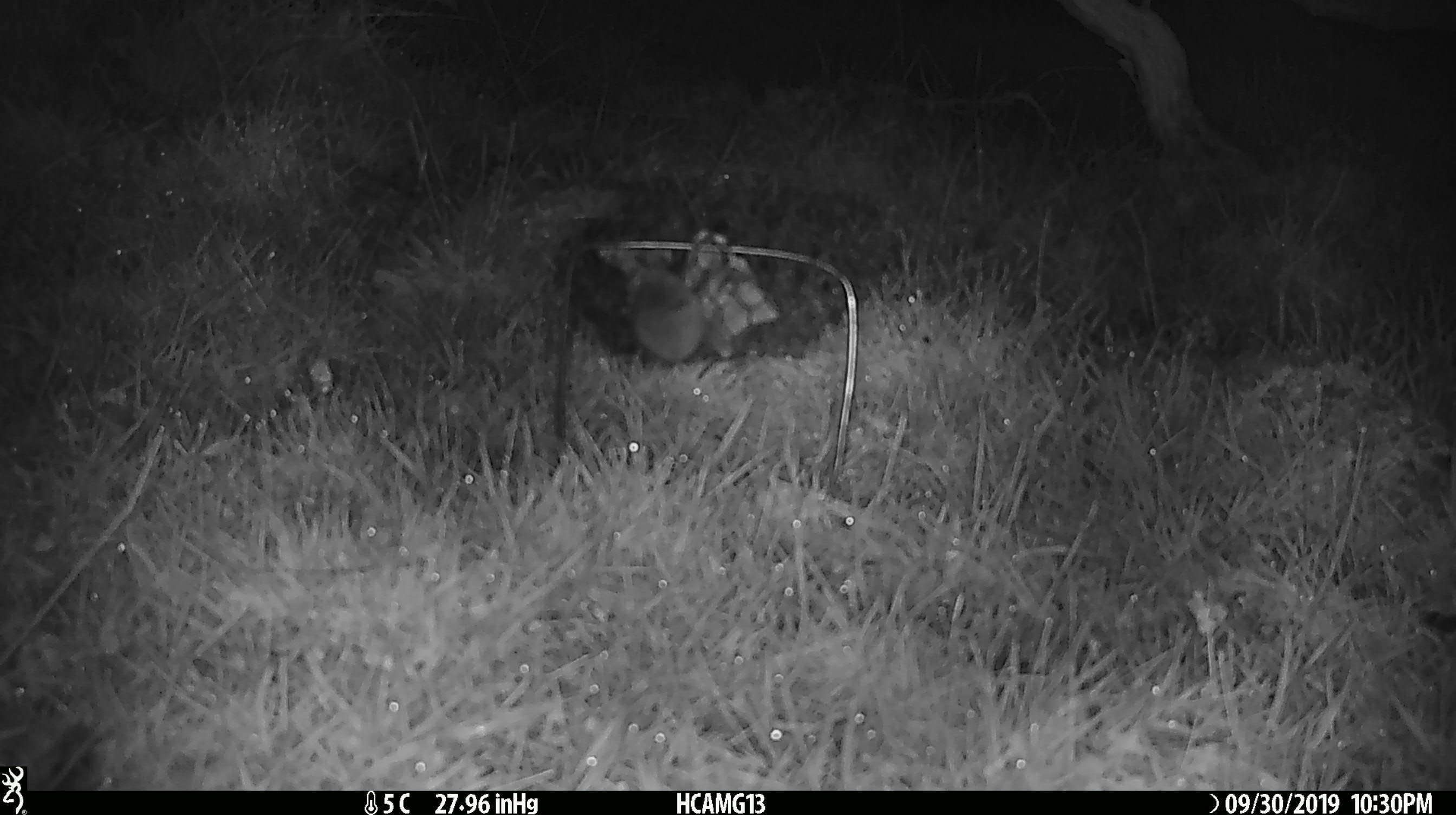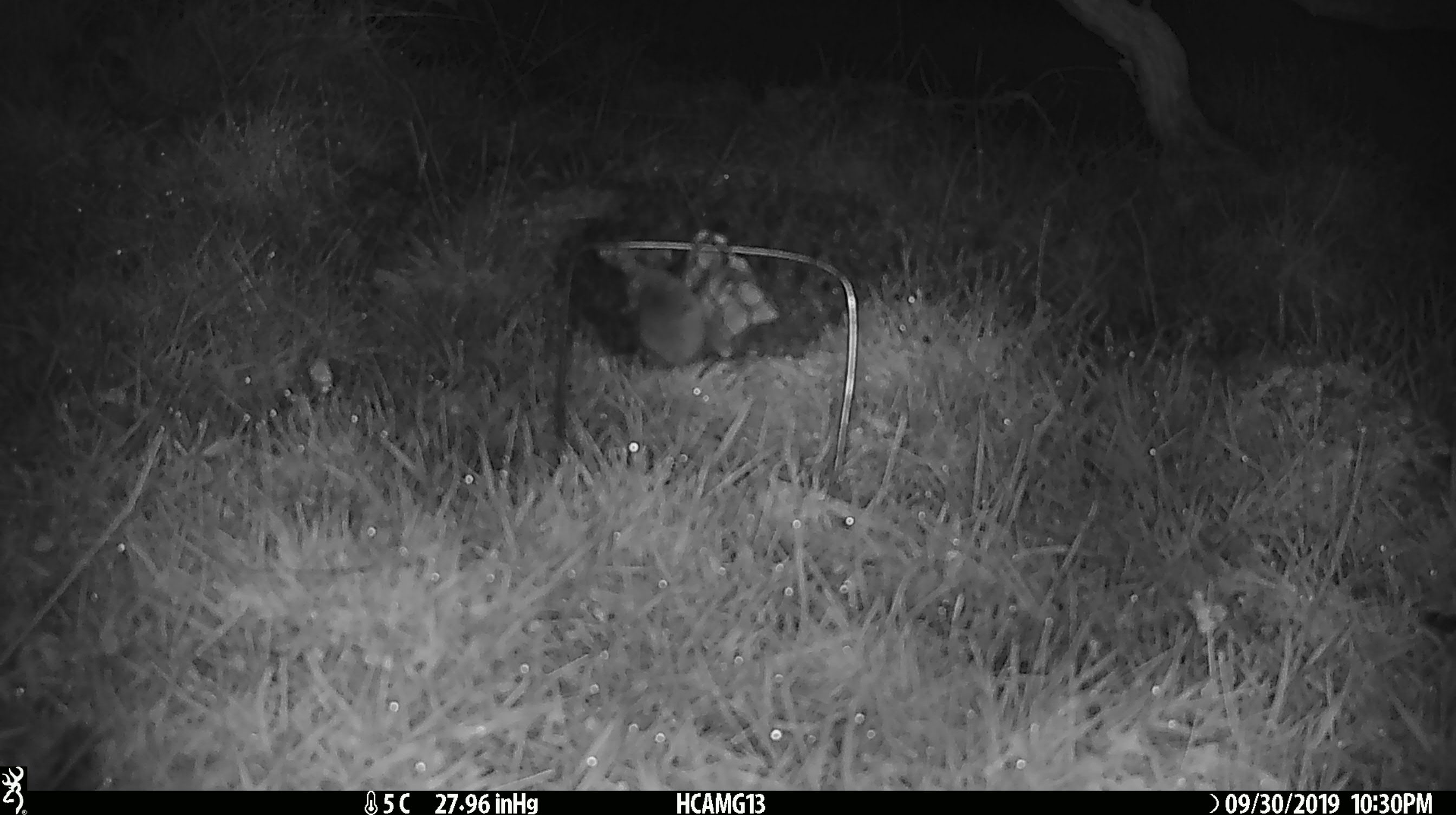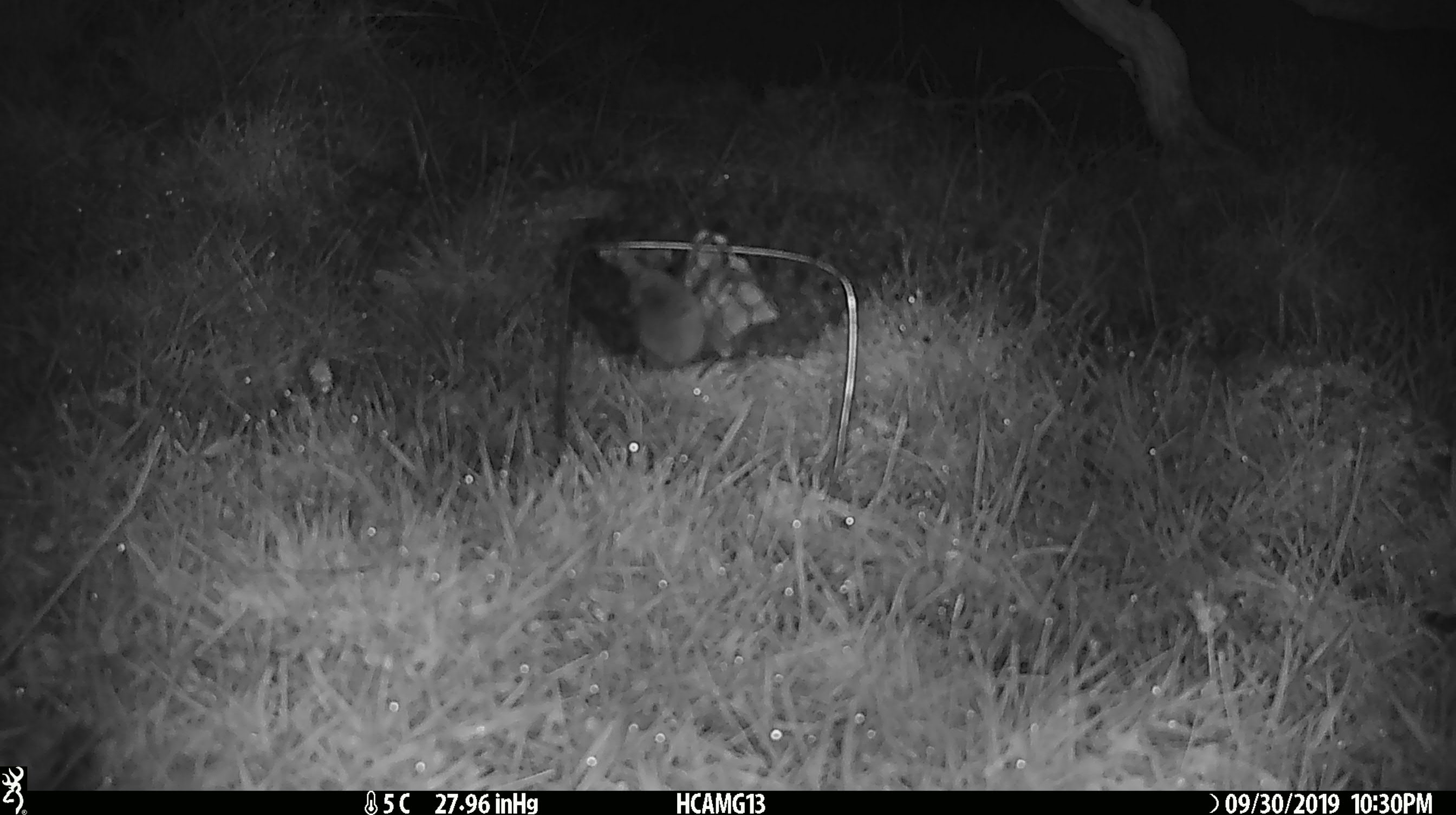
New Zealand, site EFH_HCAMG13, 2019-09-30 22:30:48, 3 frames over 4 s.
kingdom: Animalia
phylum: Chordata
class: Mammalia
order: Rodentia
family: Muridae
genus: Mus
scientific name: Mus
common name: mouse